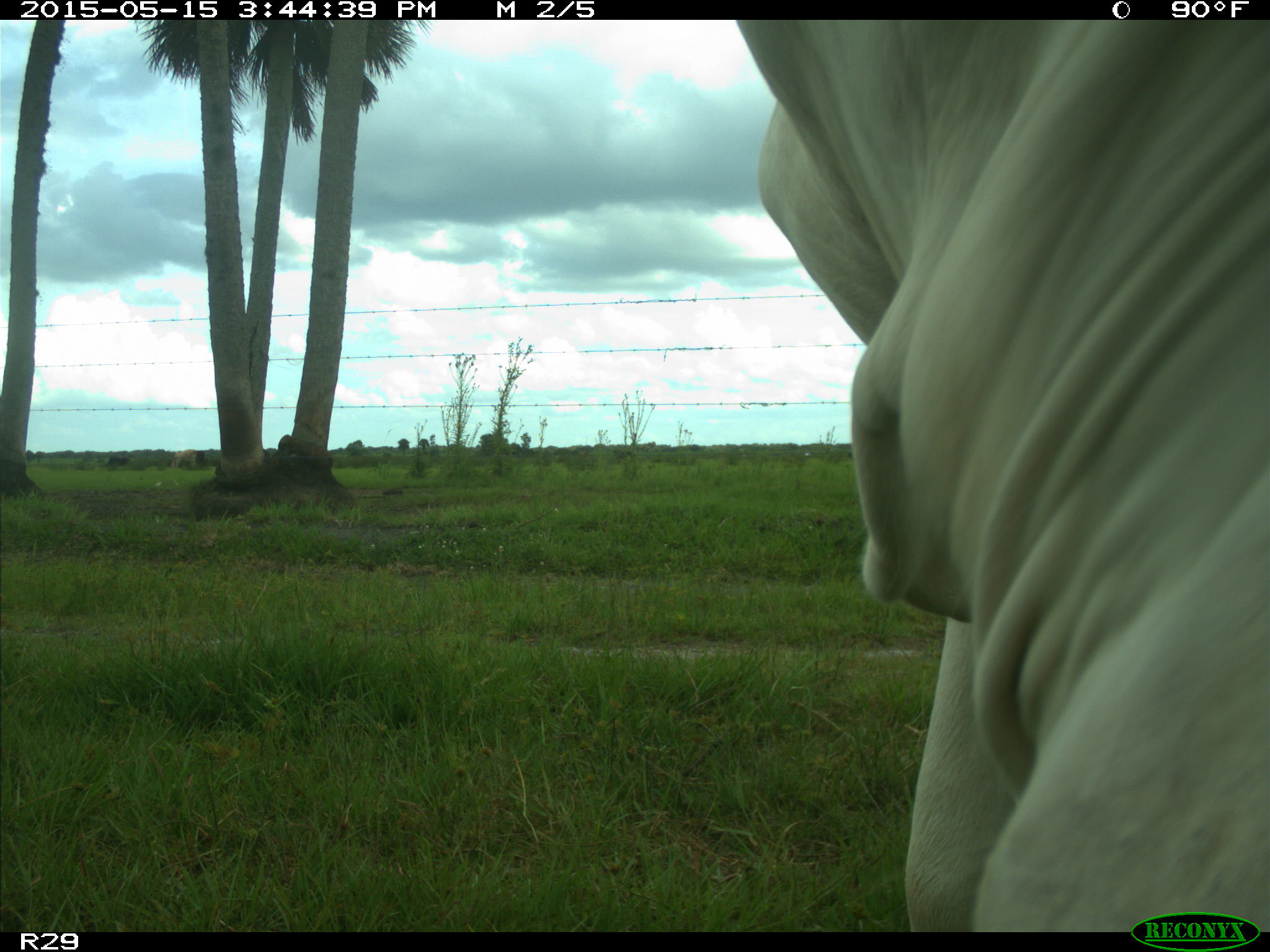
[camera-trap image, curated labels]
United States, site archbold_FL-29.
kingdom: Animalia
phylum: Chordata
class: Mammalia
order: Artiodactyla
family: Bovidae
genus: Bos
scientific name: Bos taurus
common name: domestic cow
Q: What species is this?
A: Bos taurus (domestic cow).